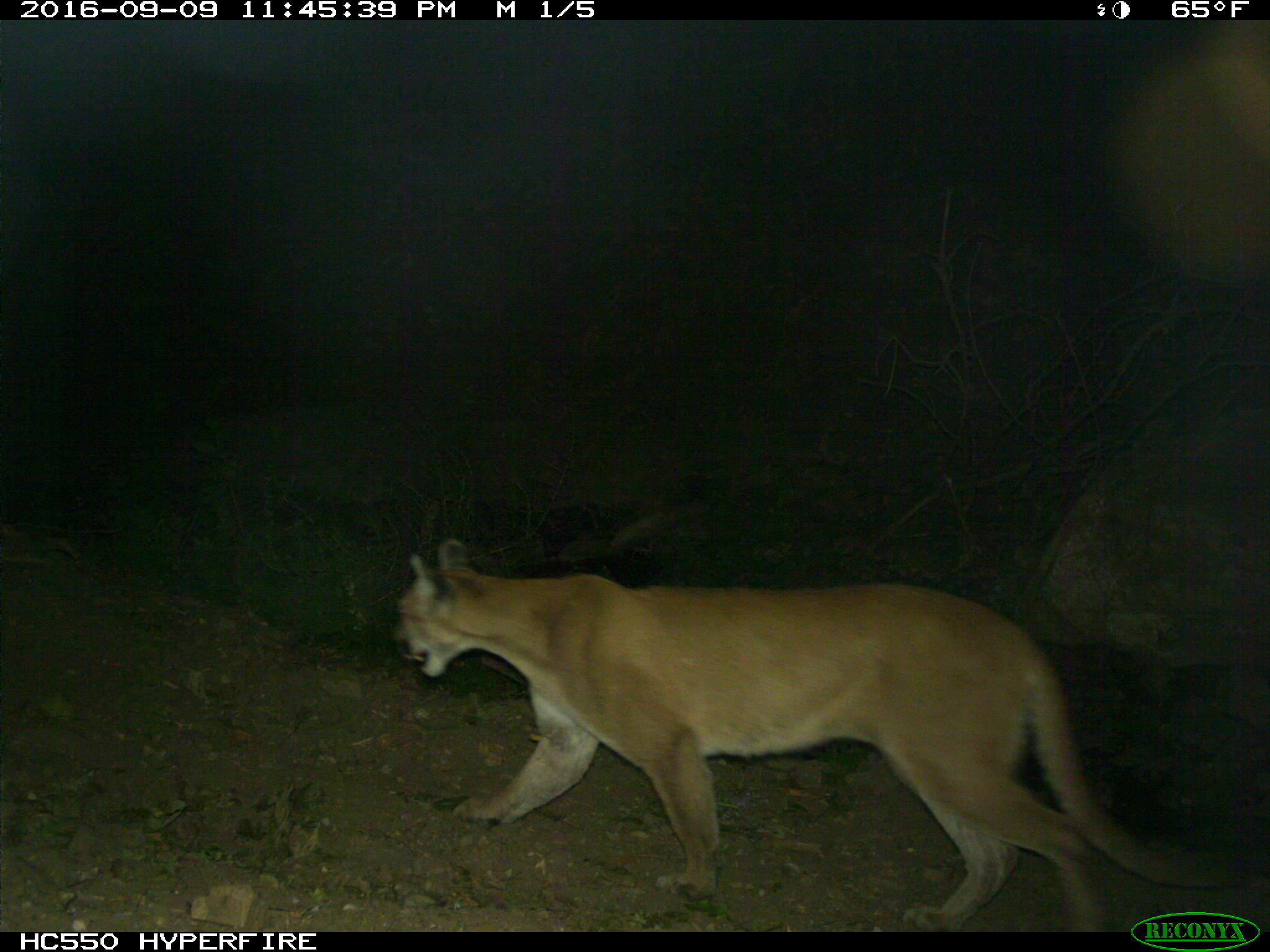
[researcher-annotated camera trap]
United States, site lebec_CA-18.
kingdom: Animalia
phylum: Chordata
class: Mammalia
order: Carnivora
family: Felidae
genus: Puma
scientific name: Puma concolor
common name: mountain lion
Puma concolor (mountain lion).